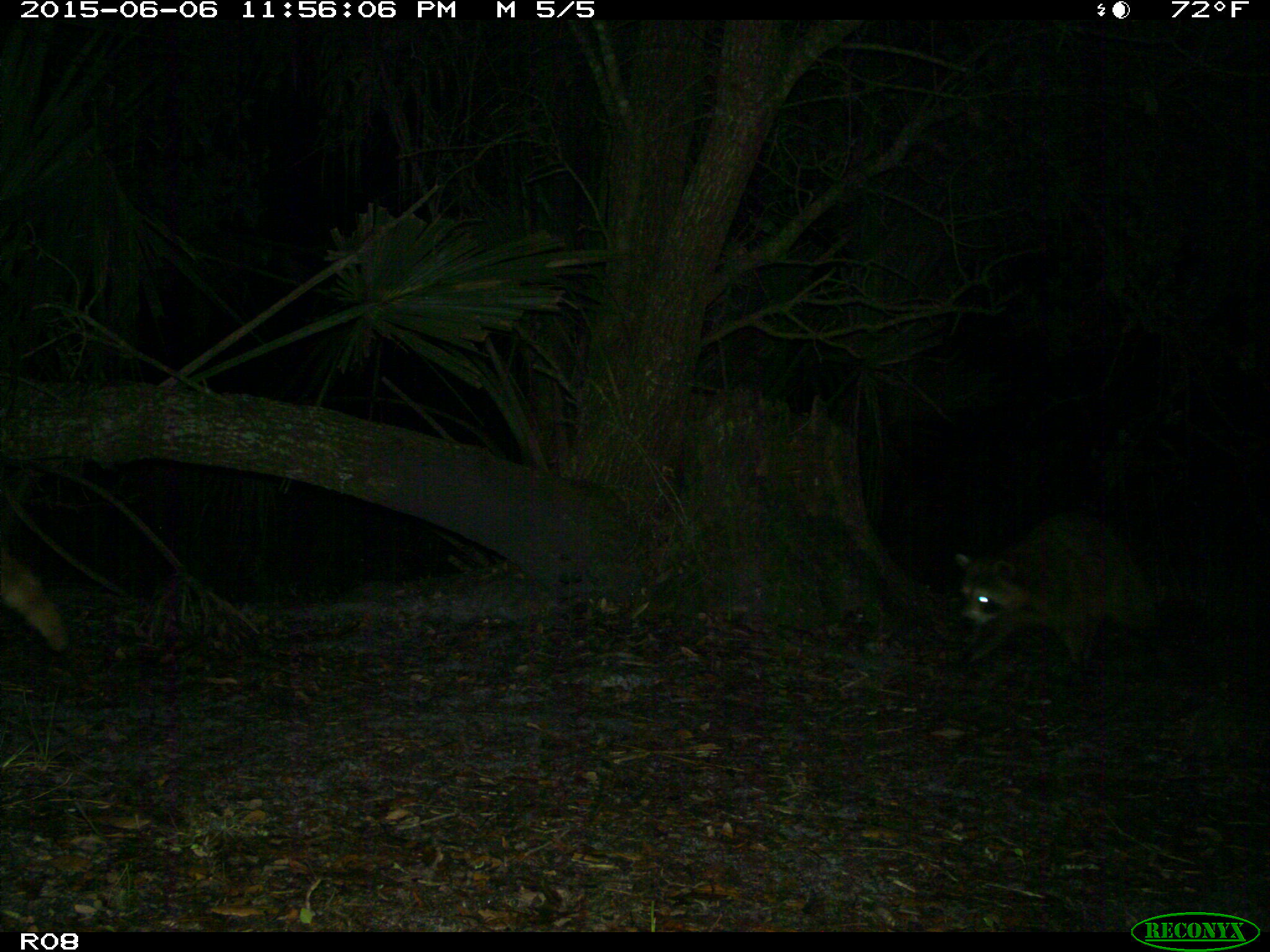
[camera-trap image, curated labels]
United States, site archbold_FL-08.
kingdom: Animalia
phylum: Chordata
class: Mammalia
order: Carnivora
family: Procyonidae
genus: Procyon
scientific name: Procyon lotor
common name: common raccoon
Procyon lotor (common raccoon).